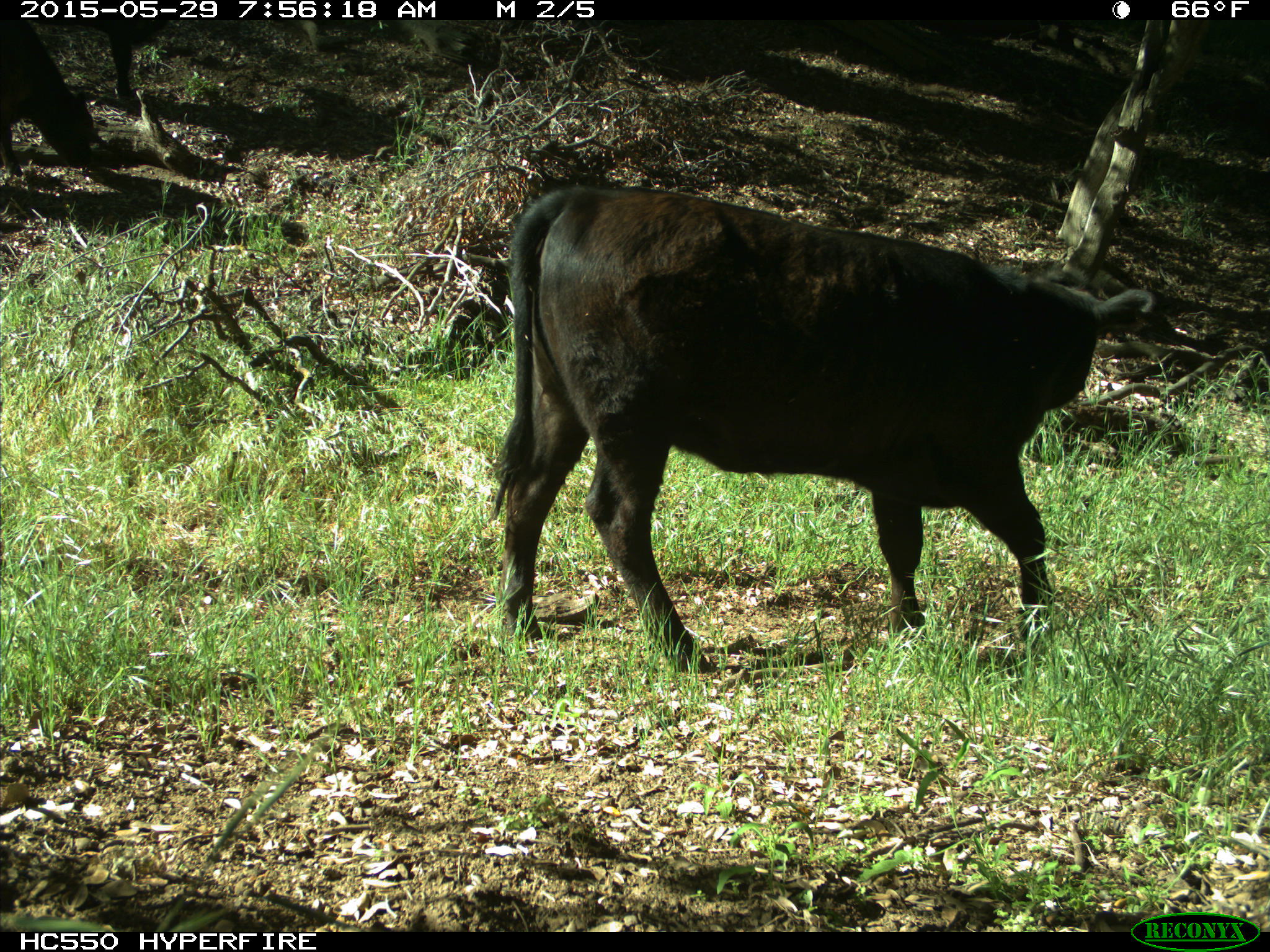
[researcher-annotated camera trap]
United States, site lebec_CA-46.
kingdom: Animalia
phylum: Chordata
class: Mammalia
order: Artiodactyla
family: Bovidae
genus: Bos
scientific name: Bos taurus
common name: domestic cow